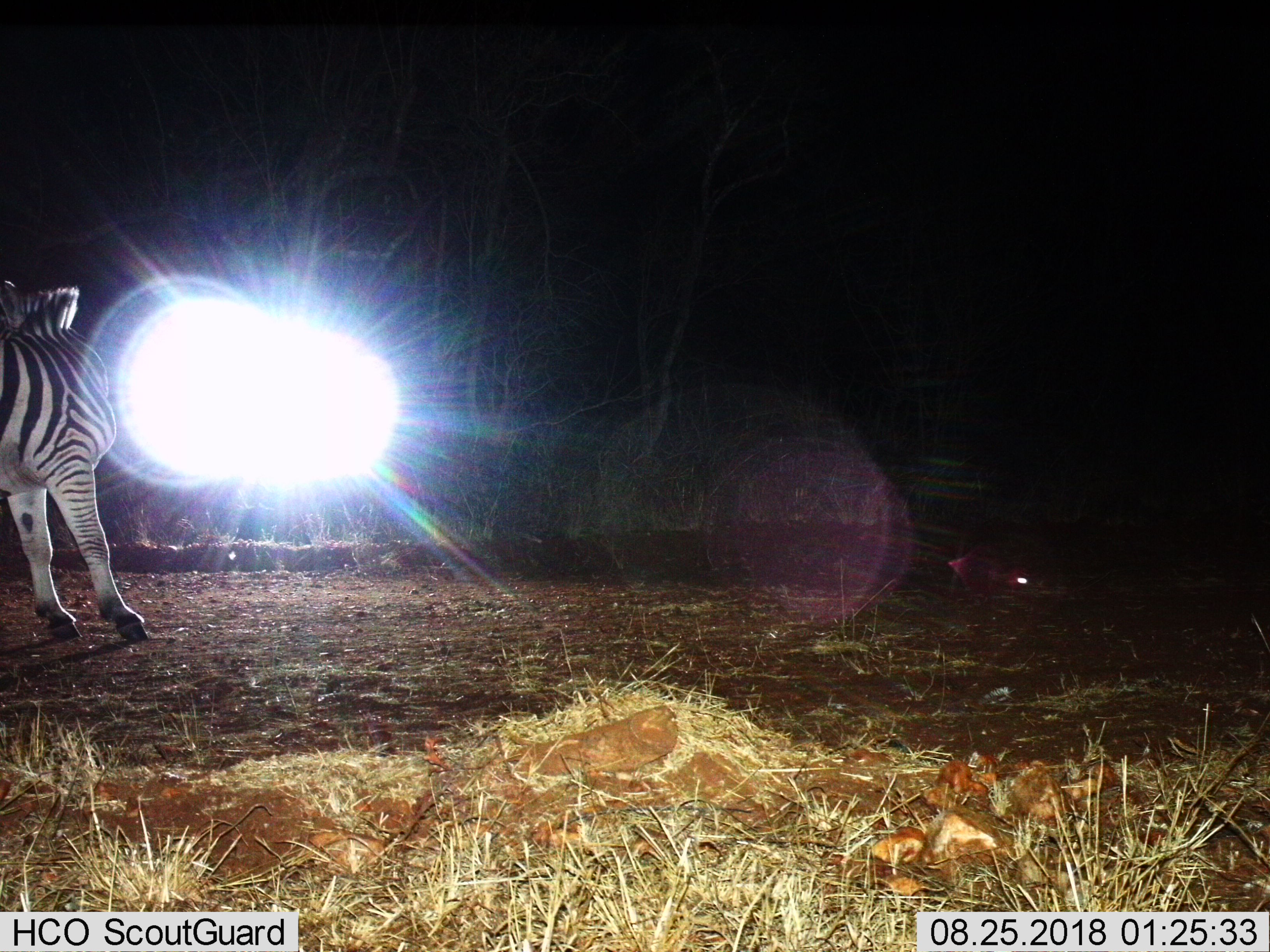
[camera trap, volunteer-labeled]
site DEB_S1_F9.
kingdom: Animalia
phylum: Chordata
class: Mammalia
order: Perissodactyla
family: Equidae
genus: Equus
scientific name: Equus quagga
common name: plains zebra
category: zebraplains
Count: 1.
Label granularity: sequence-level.